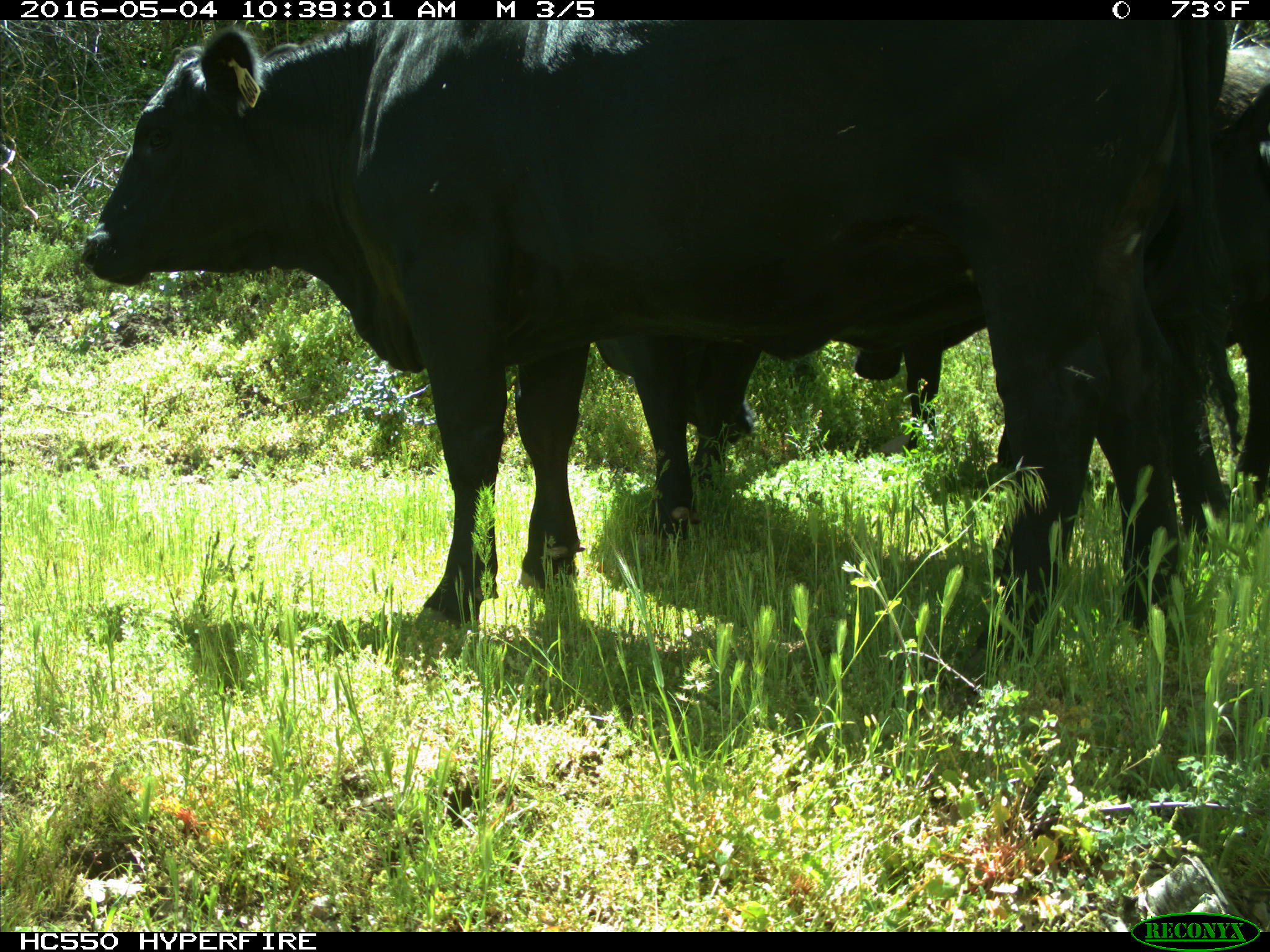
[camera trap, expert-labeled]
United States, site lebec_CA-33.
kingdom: Animalia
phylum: Chordata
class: Mammalia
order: Artiodactyla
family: Bovidae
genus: Bos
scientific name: Bos taurus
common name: domestic cow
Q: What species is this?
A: Bos taurus (domestic cow).